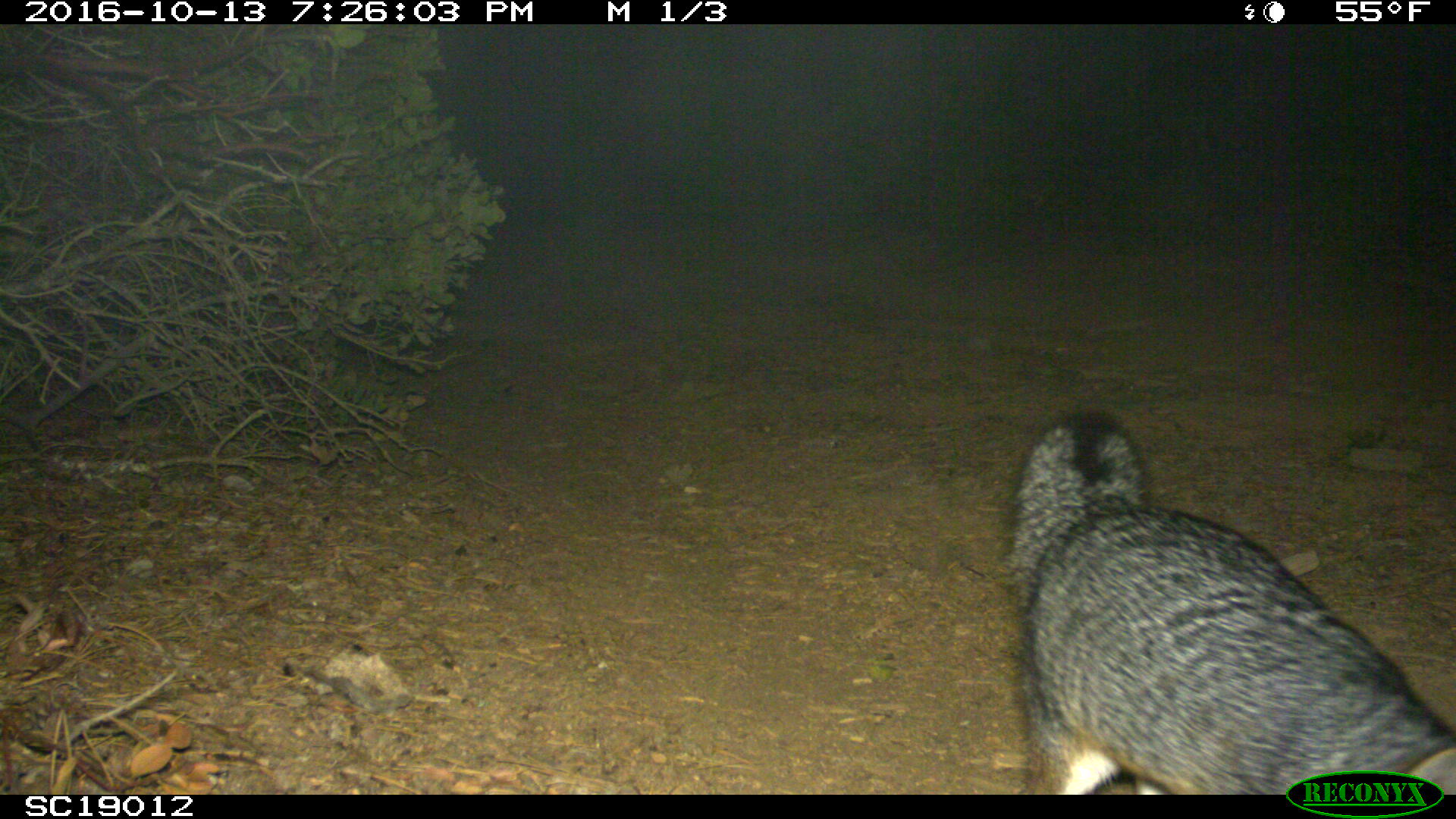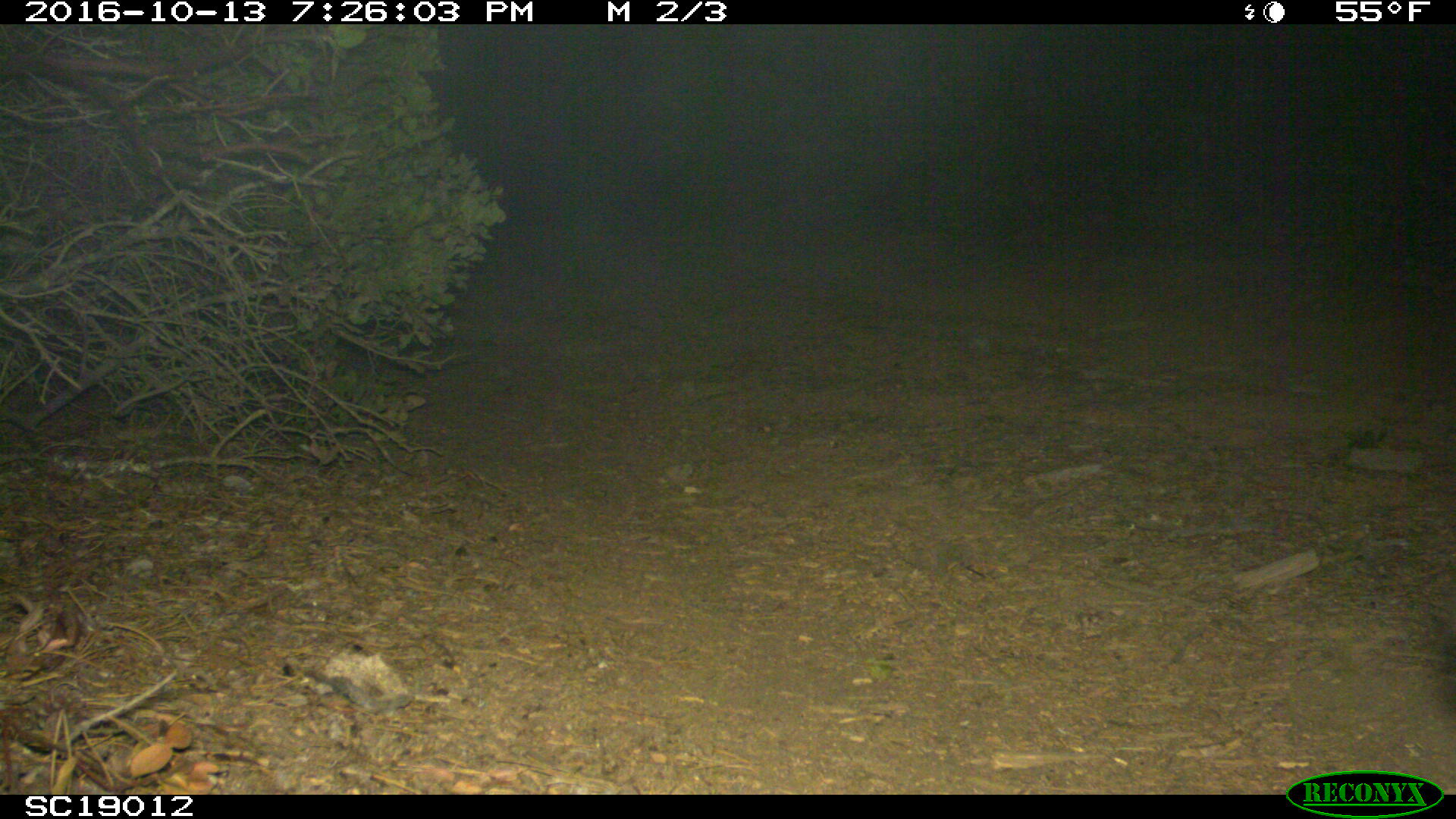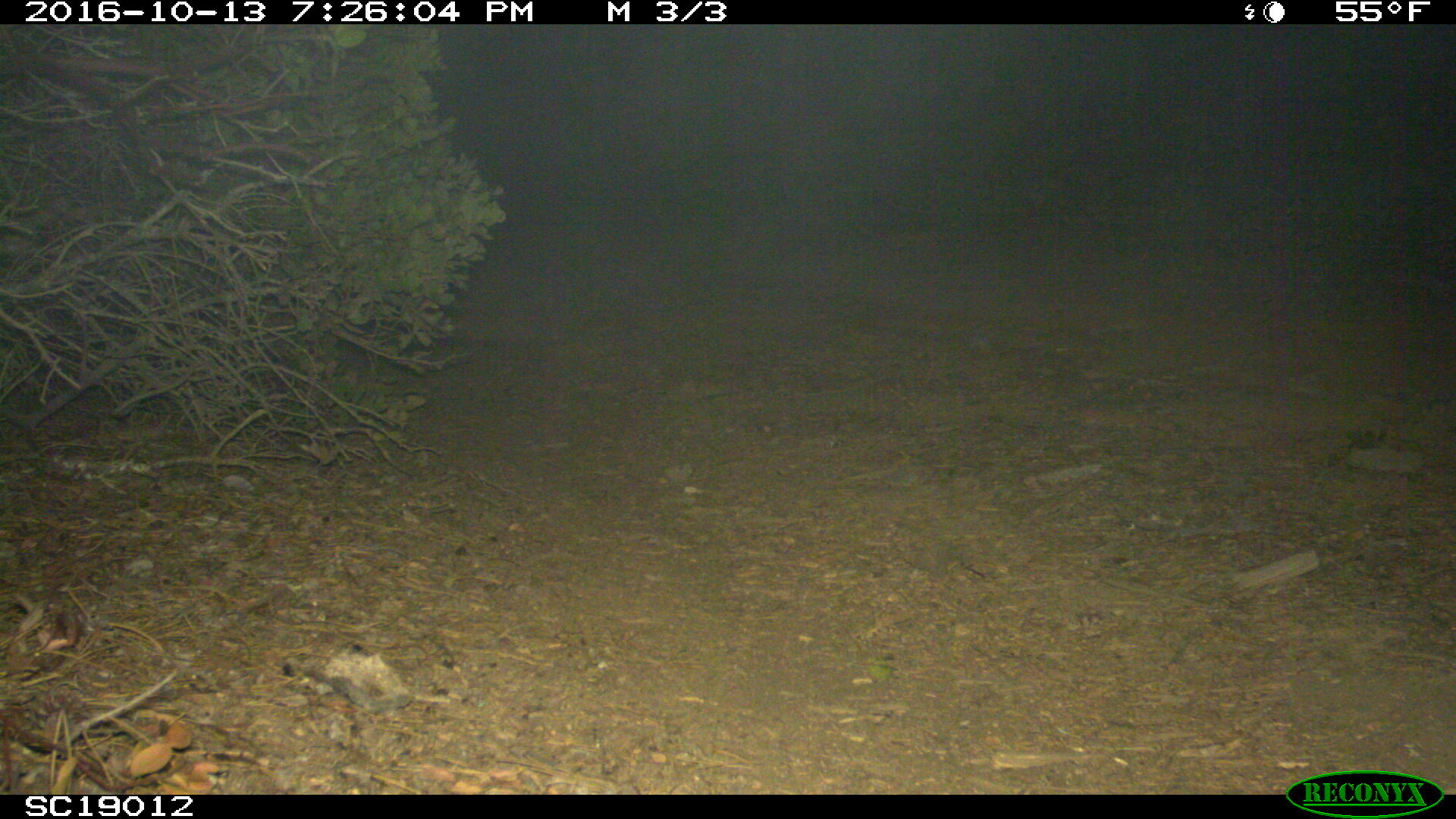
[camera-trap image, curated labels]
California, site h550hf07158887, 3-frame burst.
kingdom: Animalia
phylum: Chordata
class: Mammalia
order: Carnivora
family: Canidae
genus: Urocyon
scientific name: Urocyon littoralis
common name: island fox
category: fox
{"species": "fox (island fox) (Urocyon littoralis)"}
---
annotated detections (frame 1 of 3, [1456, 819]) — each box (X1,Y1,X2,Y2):
fox: (997,406,1451,796)